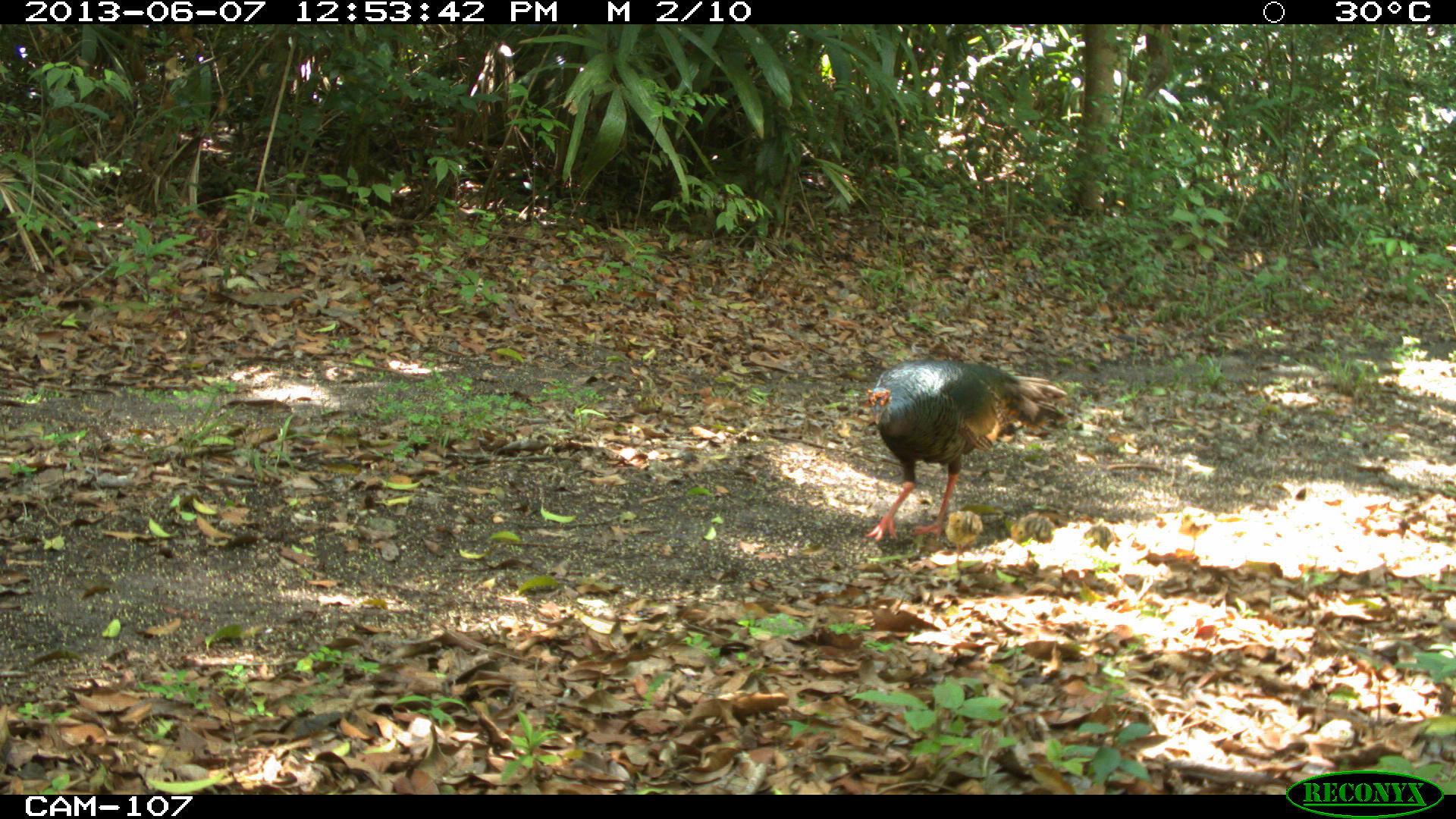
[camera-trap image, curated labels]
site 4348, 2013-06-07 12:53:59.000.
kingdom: Animalia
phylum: Chordata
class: Aves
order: Galliformes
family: Phasianidae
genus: Meleagris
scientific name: Meleagris ocellata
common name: ocellated turkey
Meleagris ocellata (ocellated turkey), count 1.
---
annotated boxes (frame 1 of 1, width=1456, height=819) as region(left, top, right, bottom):
meleagris ocellata: region(860, 357, 1072, 542)